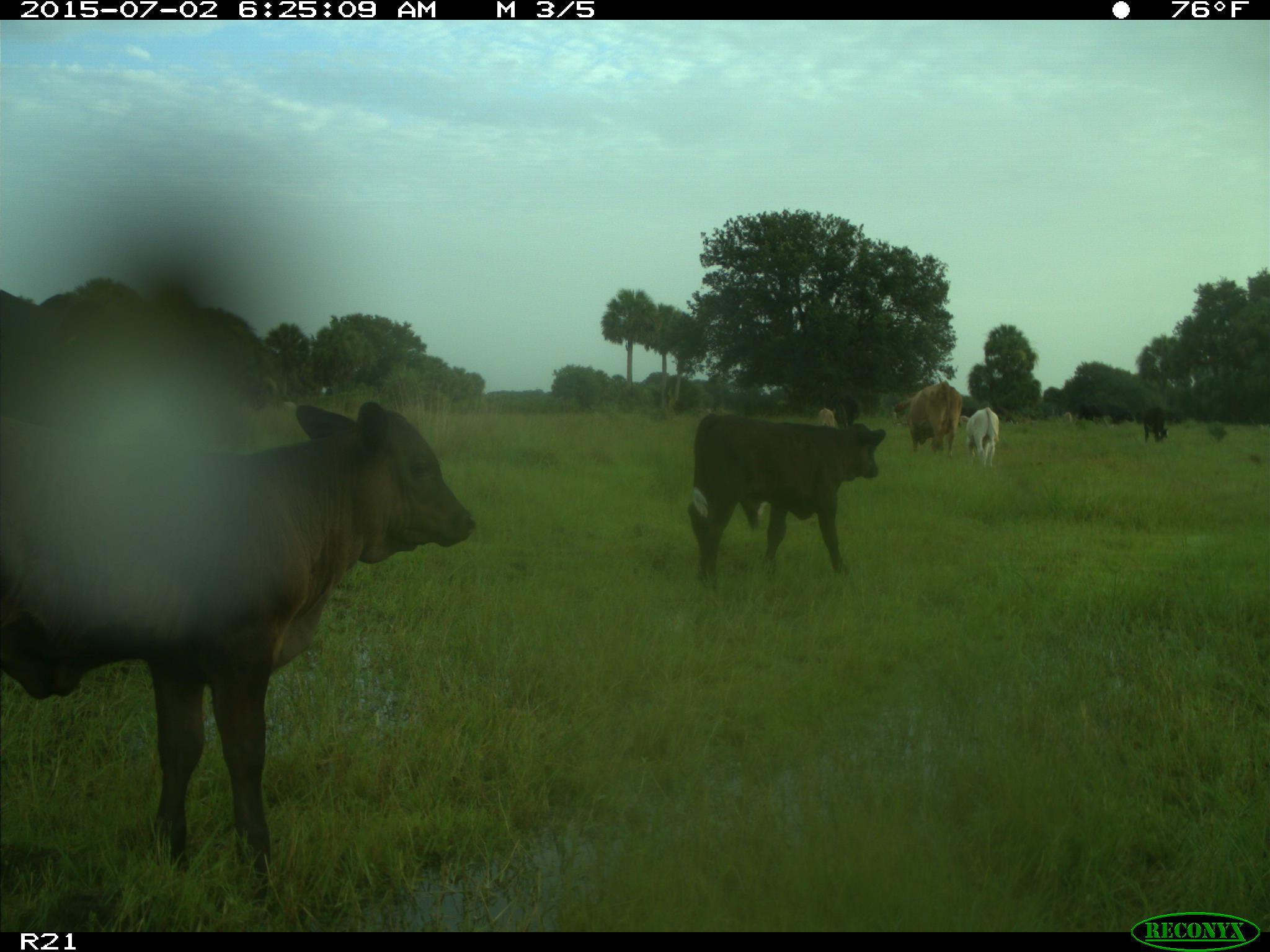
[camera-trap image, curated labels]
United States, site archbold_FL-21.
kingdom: Animalia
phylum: Chordata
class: Mammalia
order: Artiodactyla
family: Bovidae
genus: Bos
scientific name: Bos taurus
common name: domestic cow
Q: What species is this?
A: Bos taurus (domestic cow).